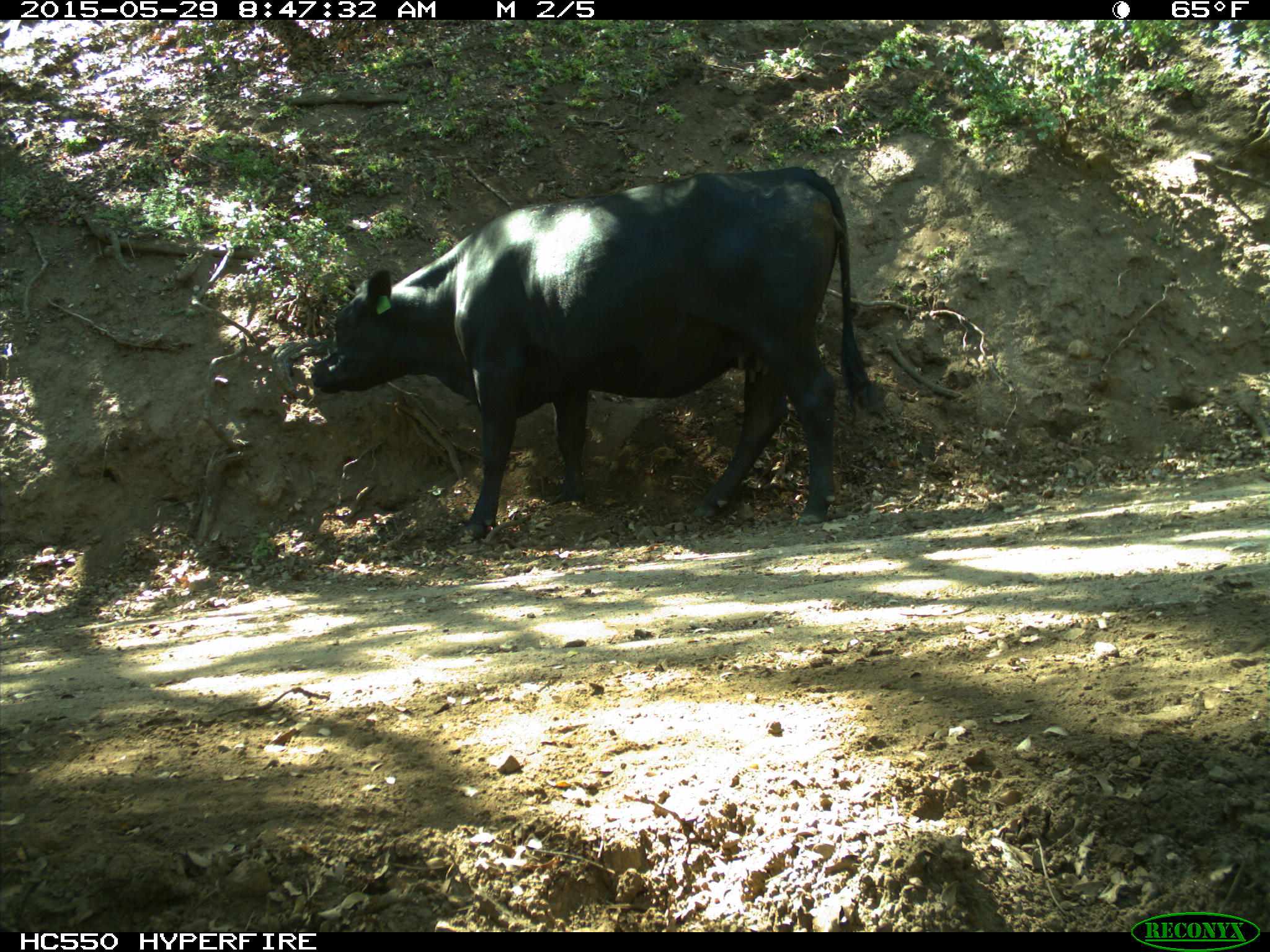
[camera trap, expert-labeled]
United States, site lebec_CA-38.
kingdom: Animalia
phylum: Chordata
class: Mammalia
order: Artiodactyla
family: Bovidae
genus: Bos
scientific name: Bos taurus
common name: domestic cow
Bos taurus (domestic cow).